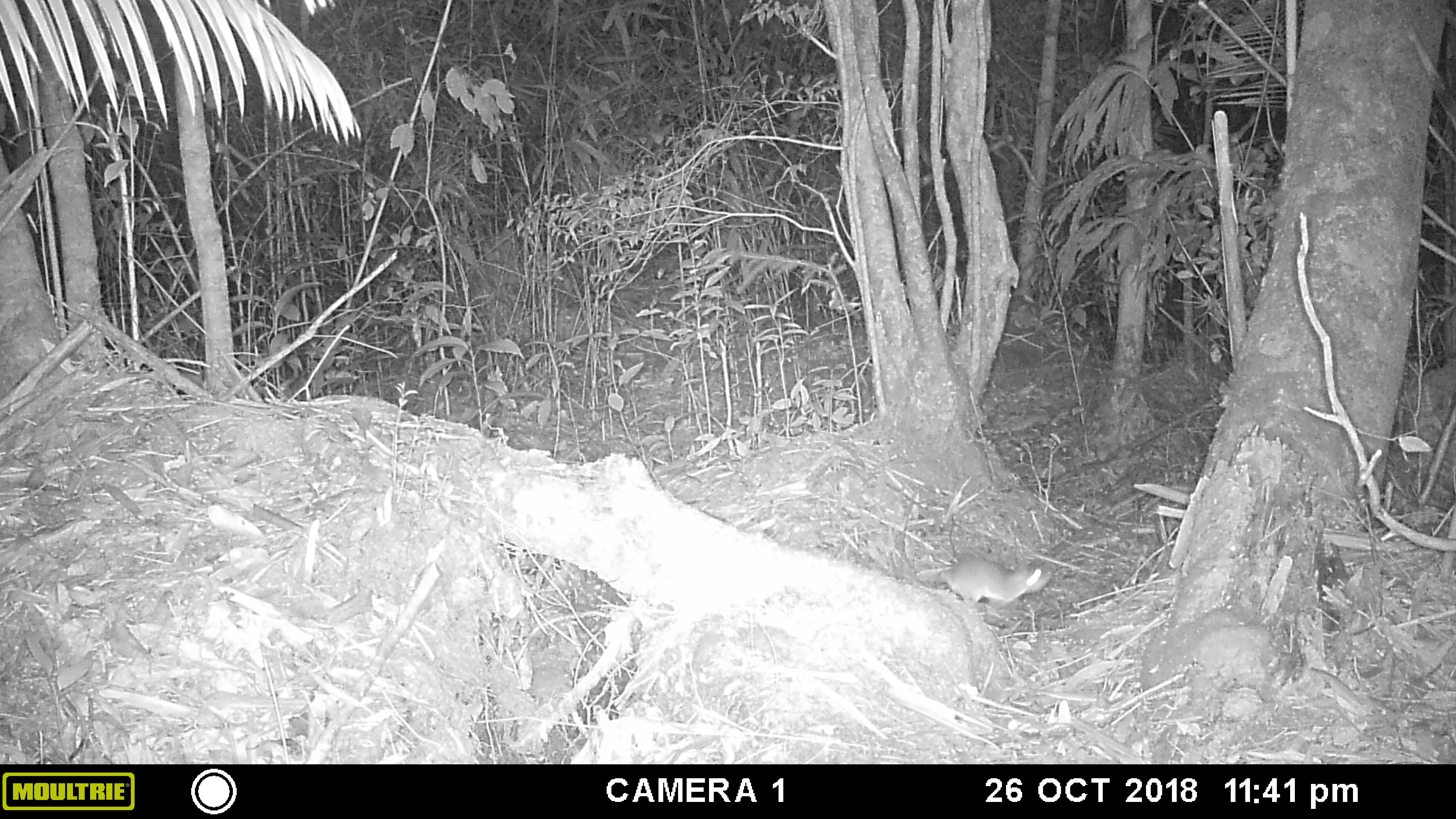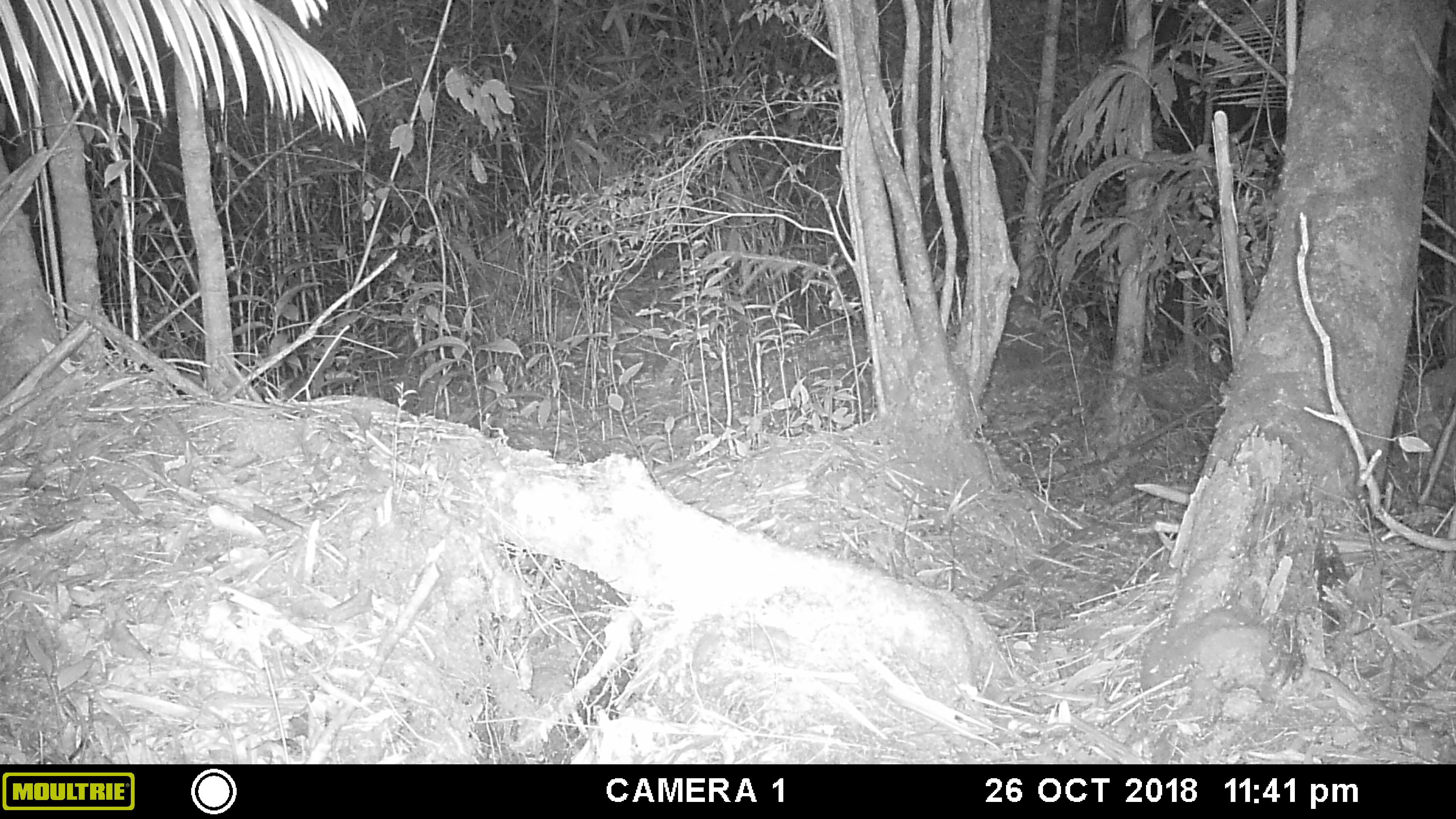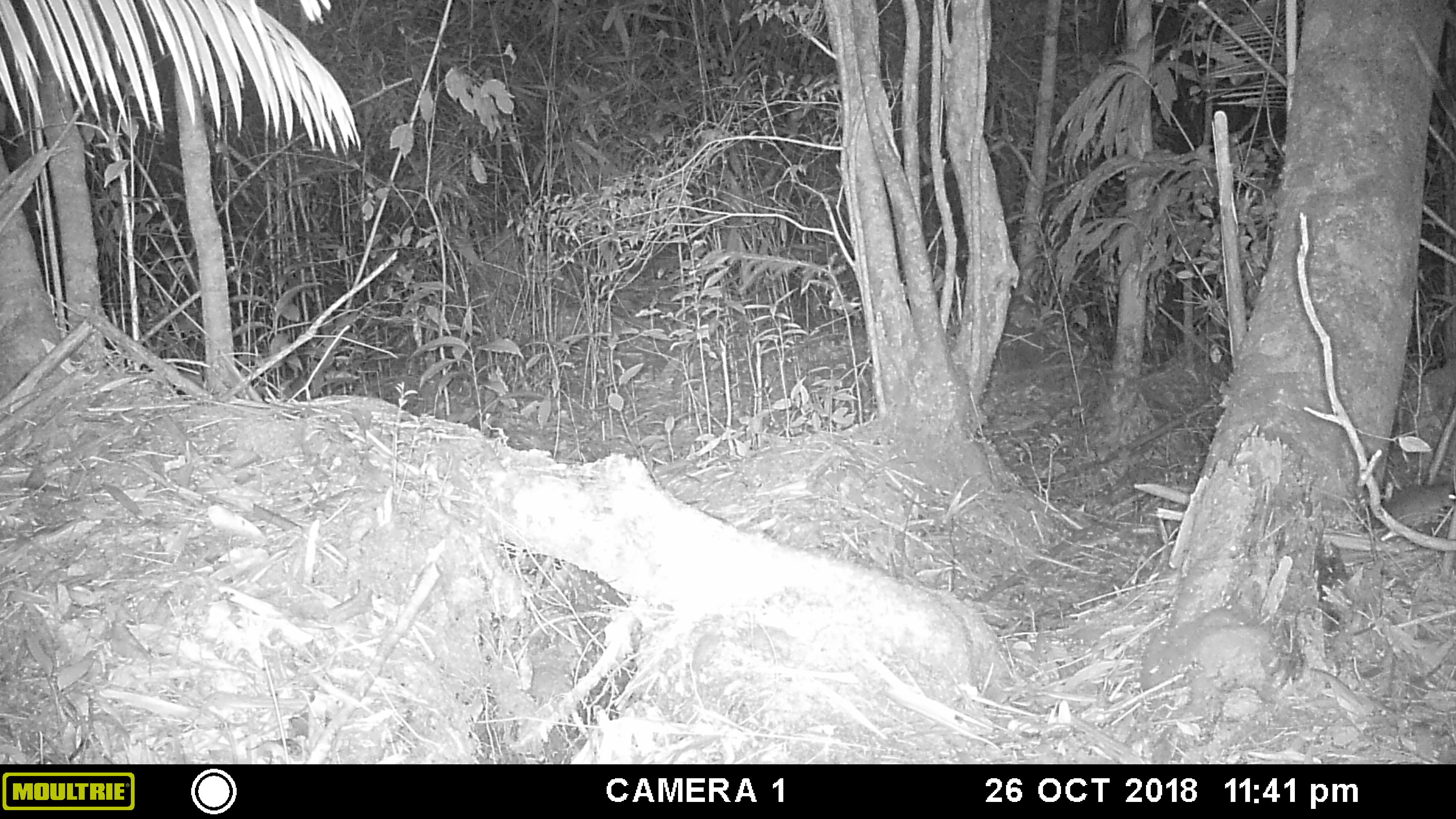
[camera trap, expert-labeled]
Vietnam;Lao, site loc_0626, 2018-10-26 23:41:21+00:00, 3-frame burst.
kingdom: Animalia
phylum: Chordata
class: Mammalia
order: Rodentia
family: Muridae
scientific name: Muridae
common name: old-world mice and rats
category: unidentified murid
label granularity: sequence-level